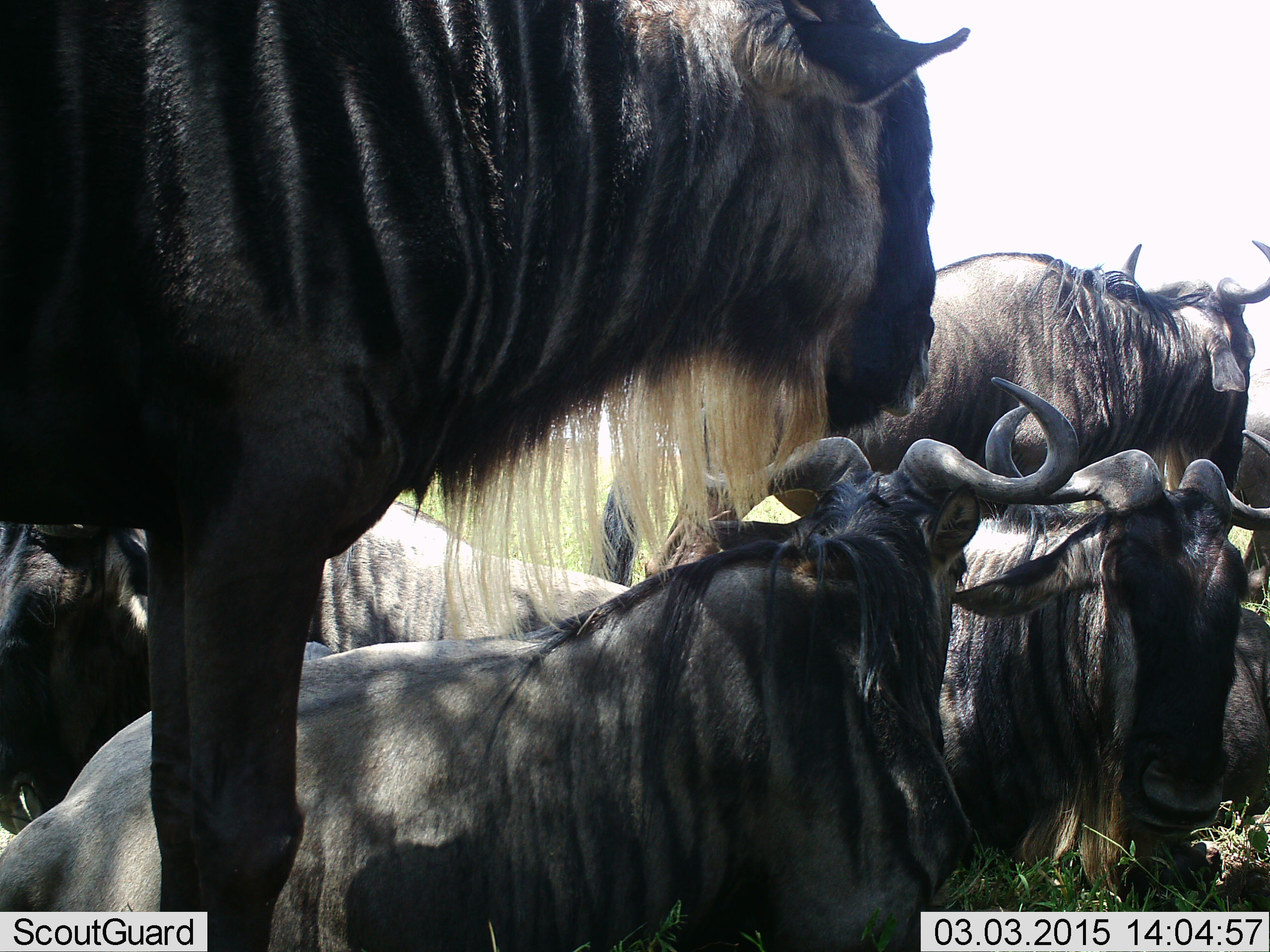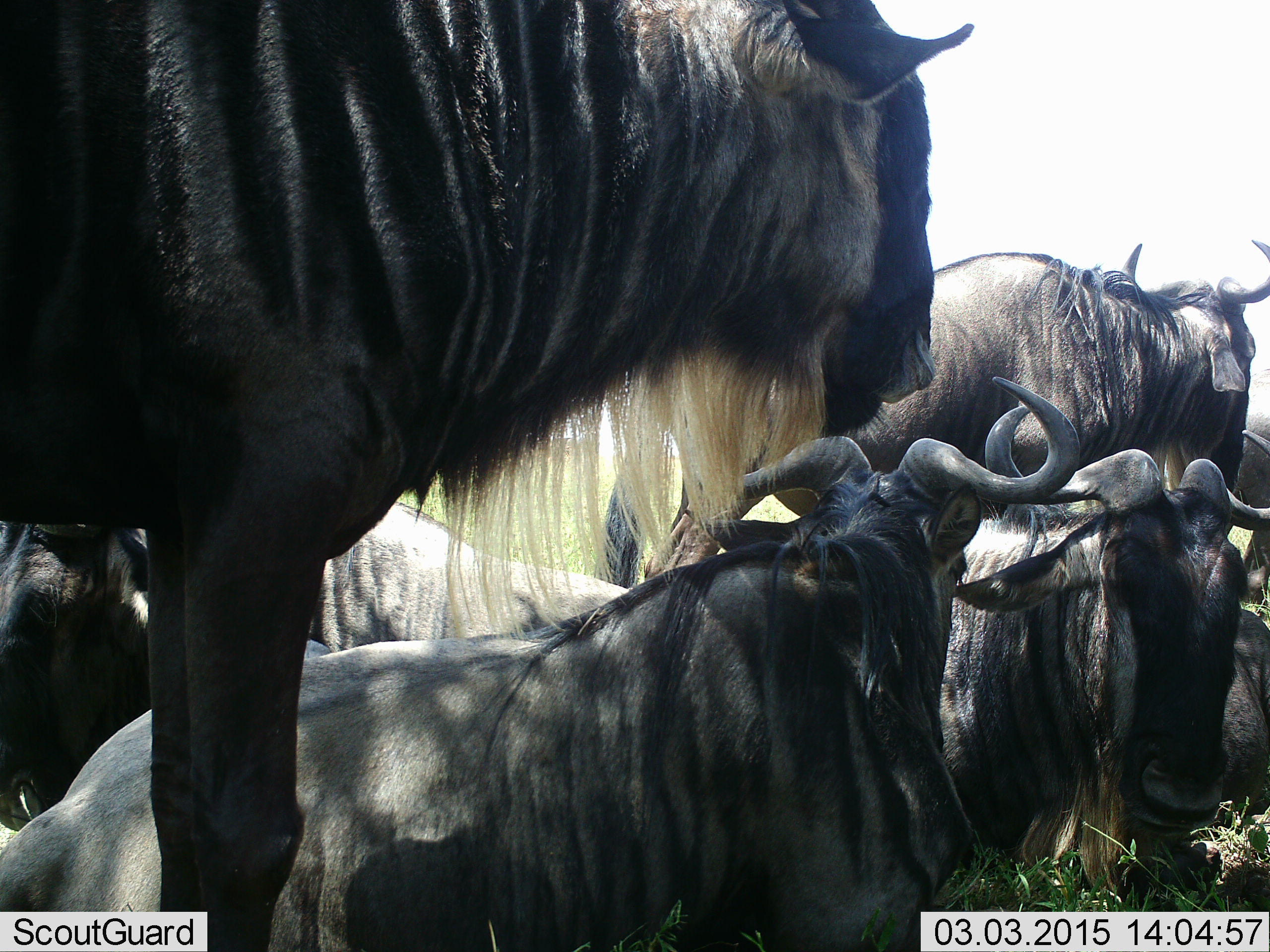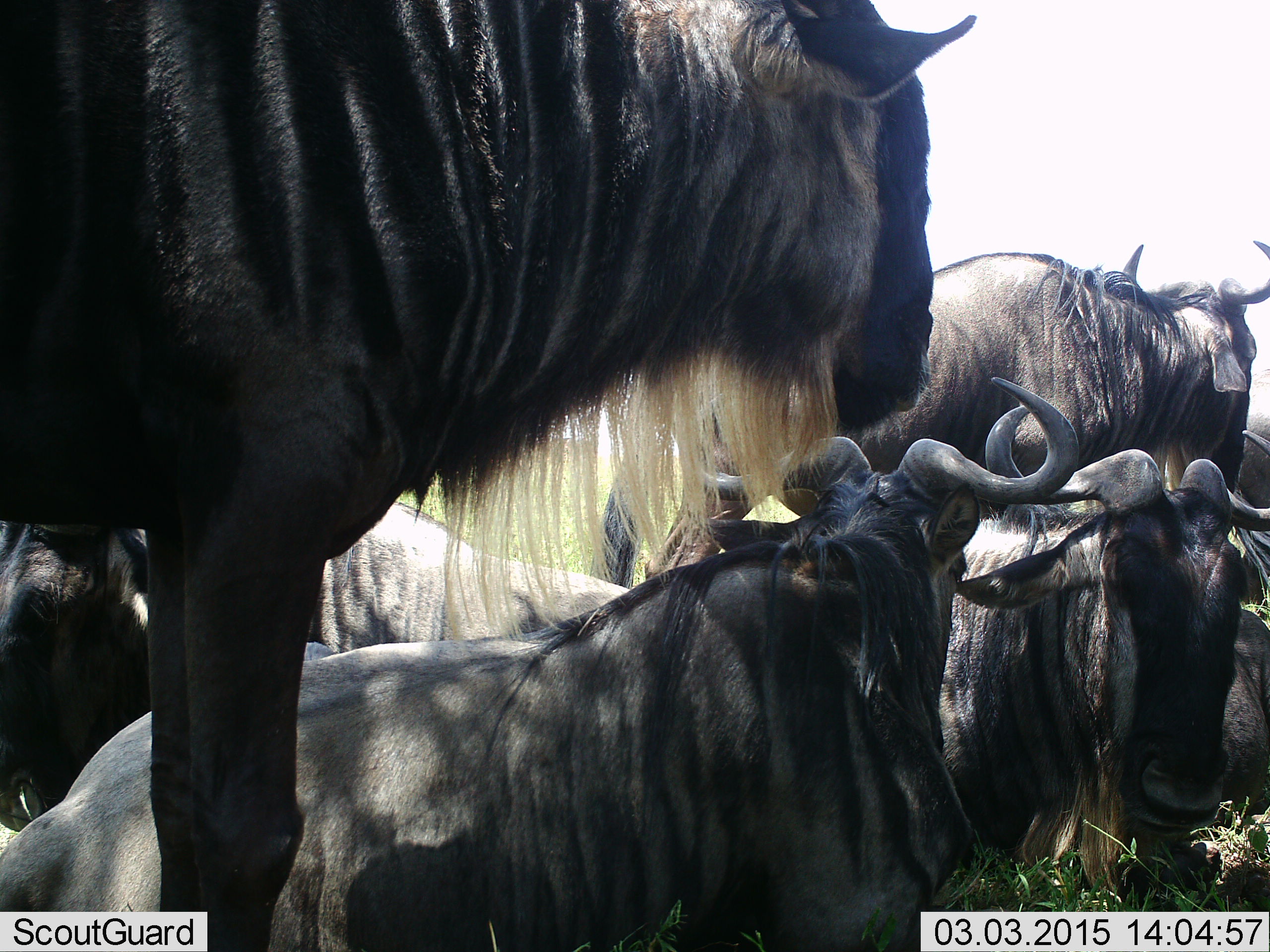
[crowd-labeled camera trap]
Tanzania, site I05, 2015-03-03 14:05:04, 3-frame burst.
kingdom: Animalia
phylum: Chordata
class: Mammalia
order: Artiodactyla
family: Bovidae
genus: Connochaetes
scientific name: Connochaetes taurinus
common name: blue wildebeest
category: wildebeest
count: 7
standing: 50%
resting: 100%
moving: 0%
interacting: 10%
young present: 0%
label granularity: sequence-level